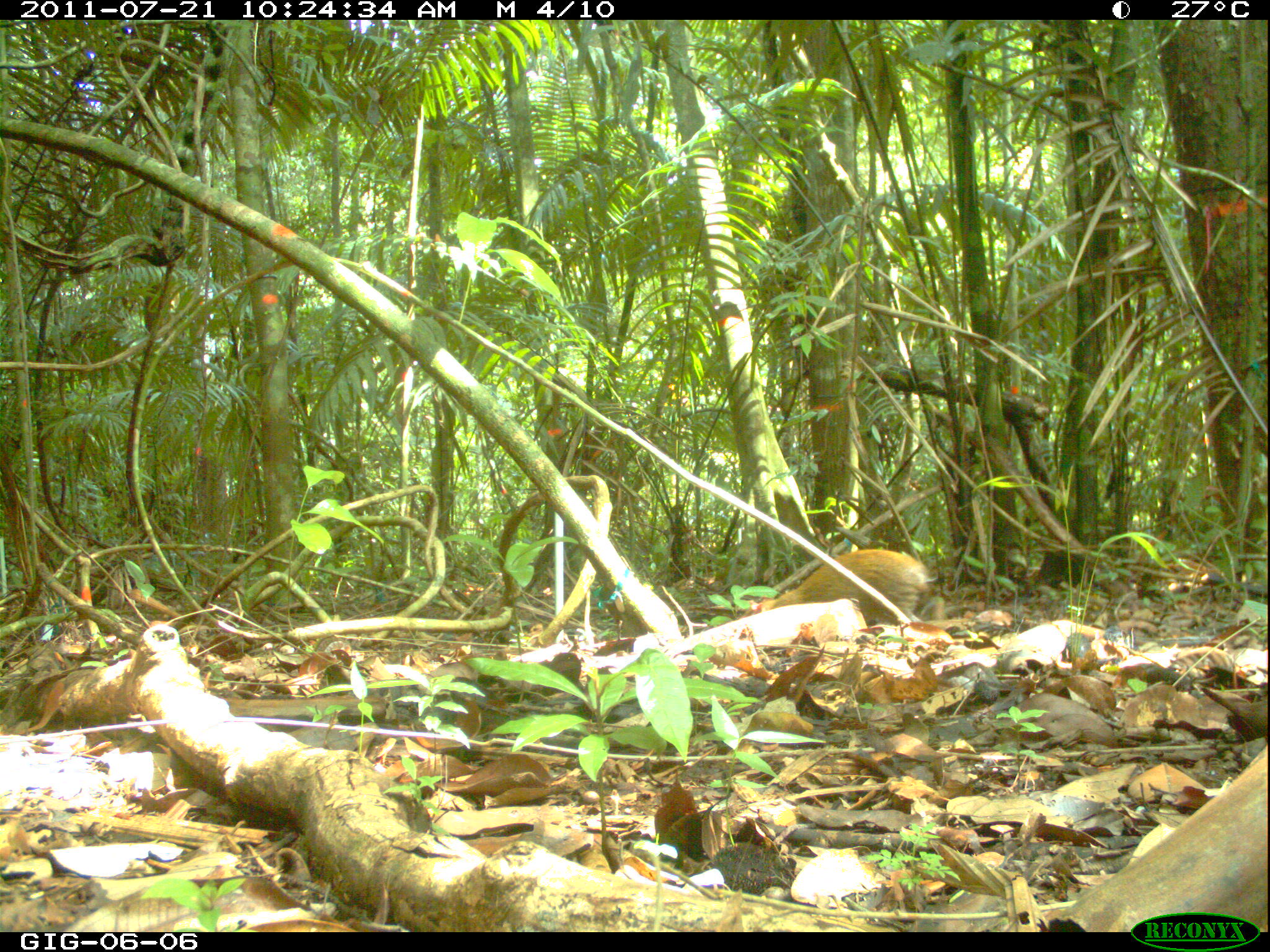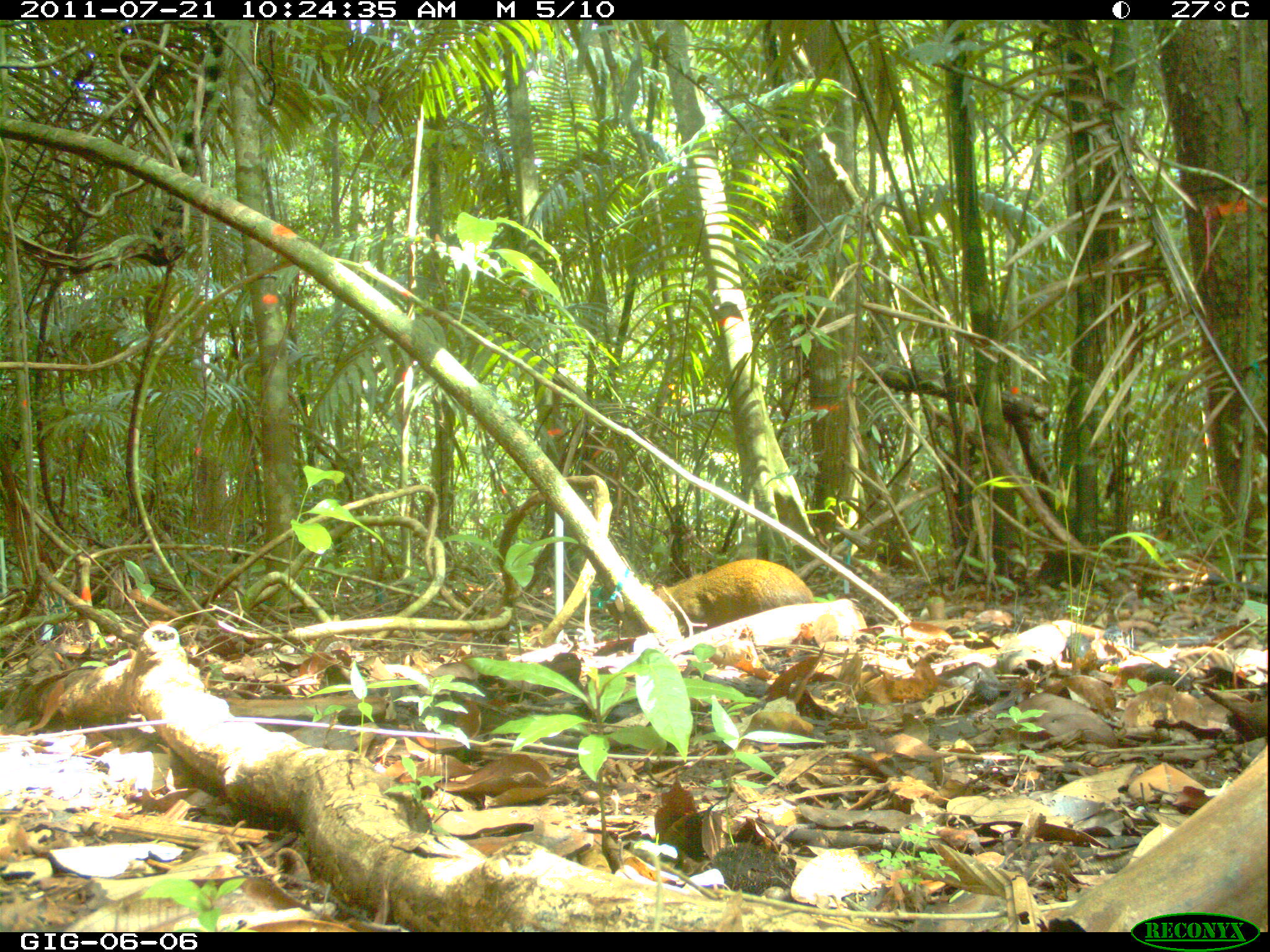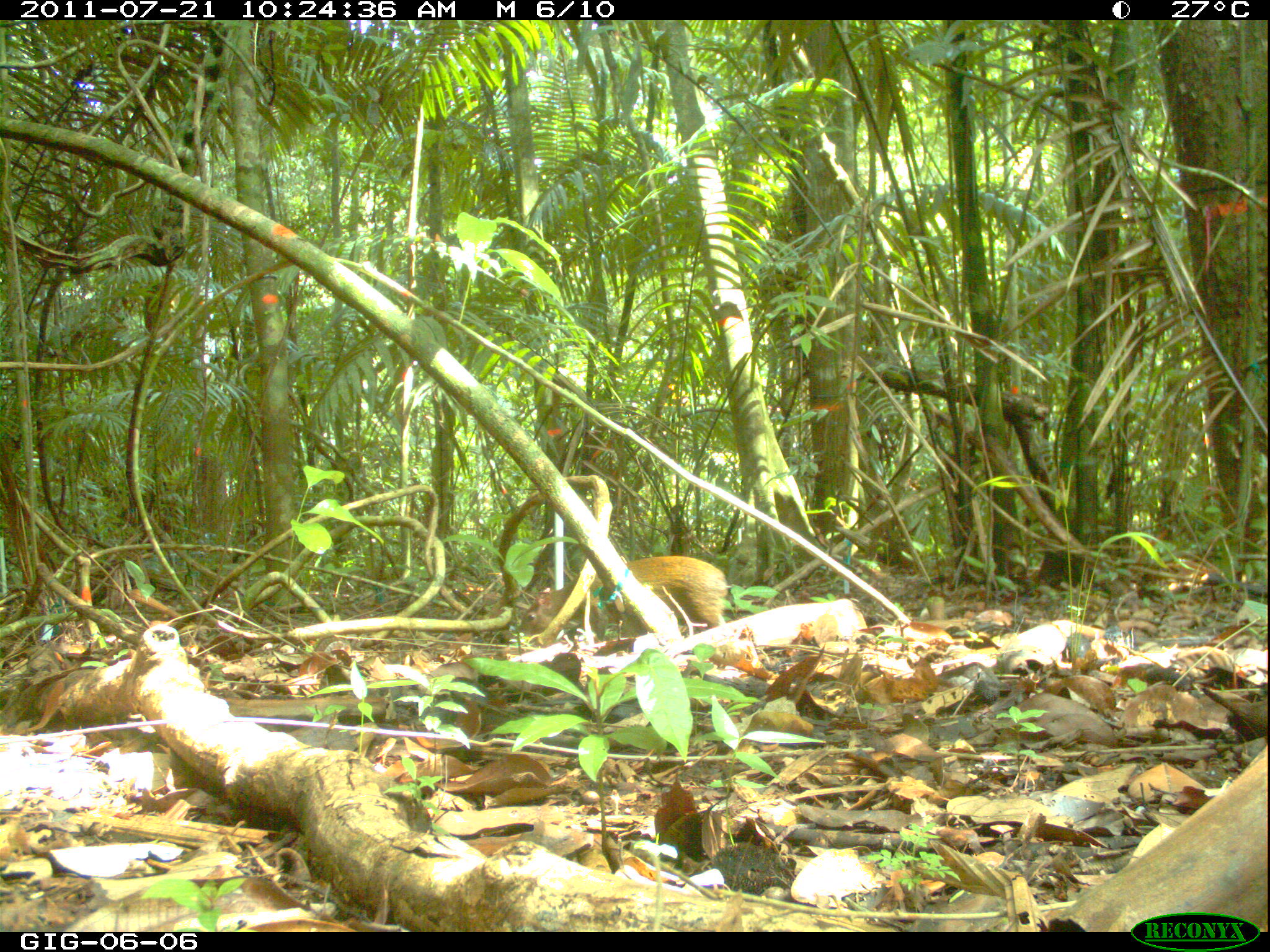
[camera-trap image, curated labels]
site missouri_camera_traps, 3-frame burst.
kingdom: Animalia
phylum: Chordata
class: Mammalia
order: Rodentia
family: Dasyproctidae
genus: Dasyprocta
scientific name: Dasyprocta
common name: agouti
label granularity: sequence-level